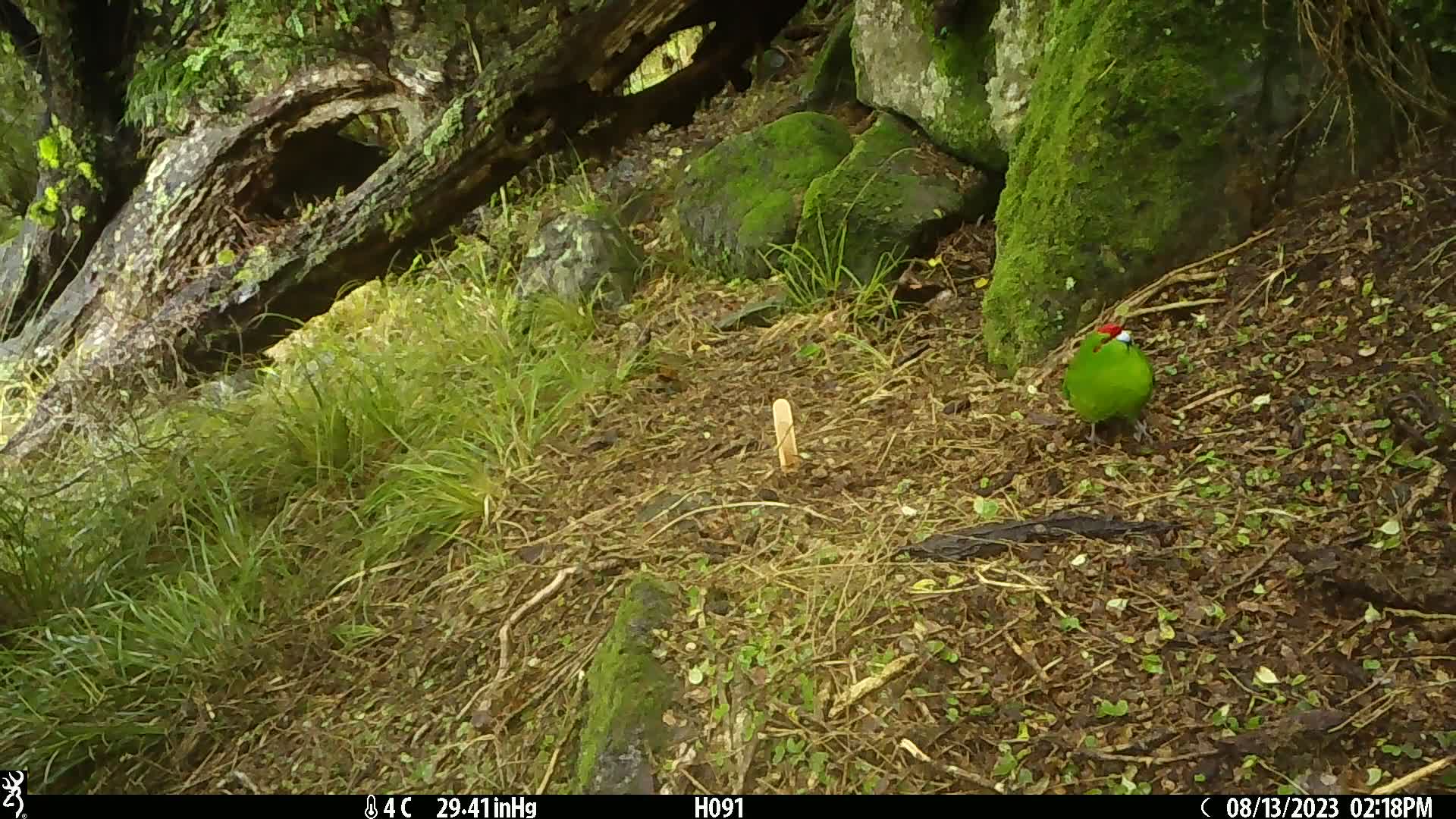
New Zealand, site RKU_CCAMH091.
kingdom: Animalia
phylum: Chordata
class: Aves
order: Psittaciformes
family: Psittaculidae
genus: Cyanoramphus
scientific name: Cyanoramphus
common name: parakeet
Parakeet (Cyanoramphus).